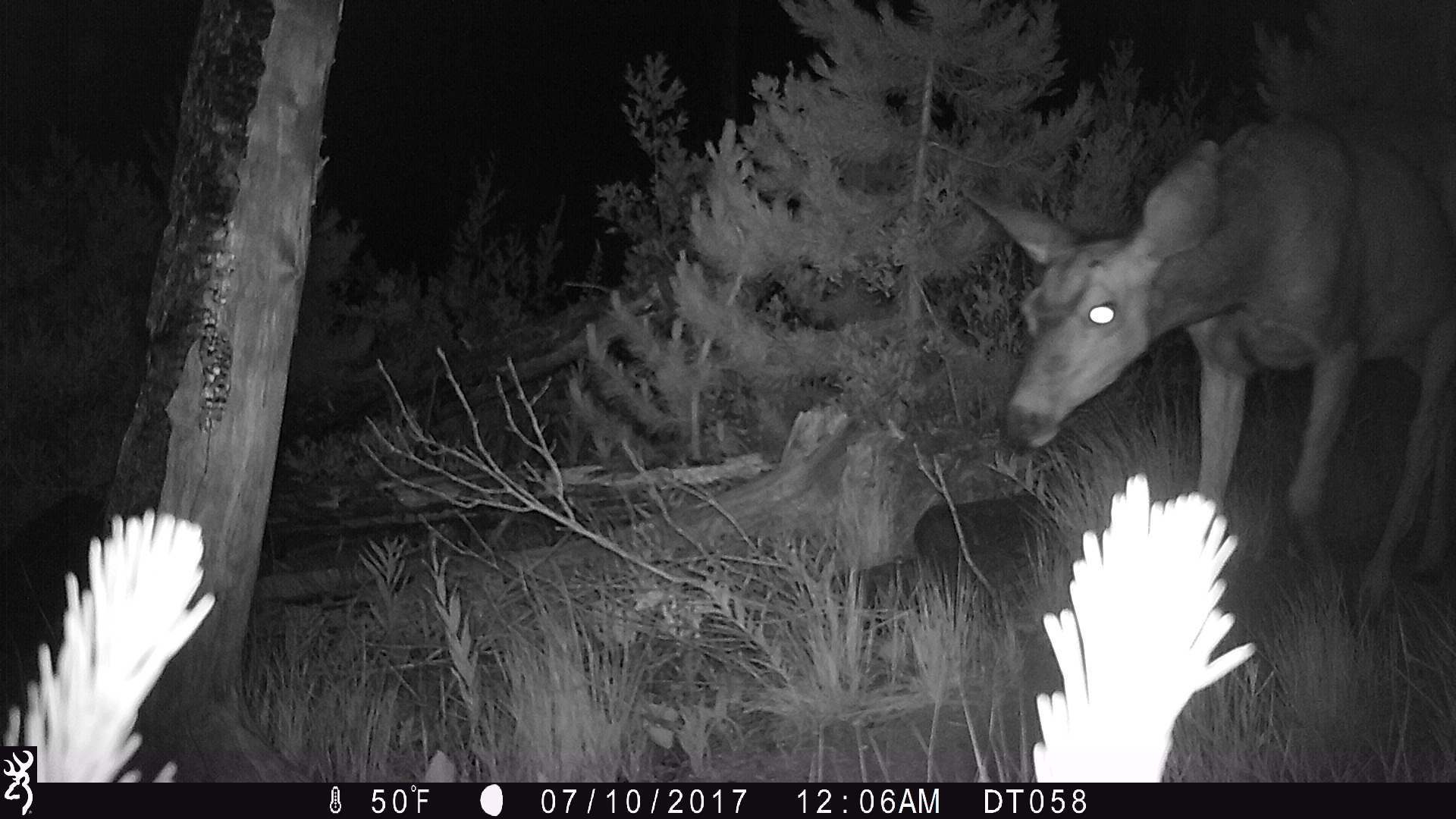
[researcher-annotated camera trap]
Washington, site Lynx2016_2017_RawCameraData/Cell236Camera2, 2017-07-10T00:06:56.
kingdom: Animalia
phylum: Chordata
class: Mammalia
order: Artiodactyla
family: Cervidae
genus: Odocoileus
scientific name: Odocoileus hemionus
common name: mule deer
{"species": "Odocoileus hemionus (mule deer)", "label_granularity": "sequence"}